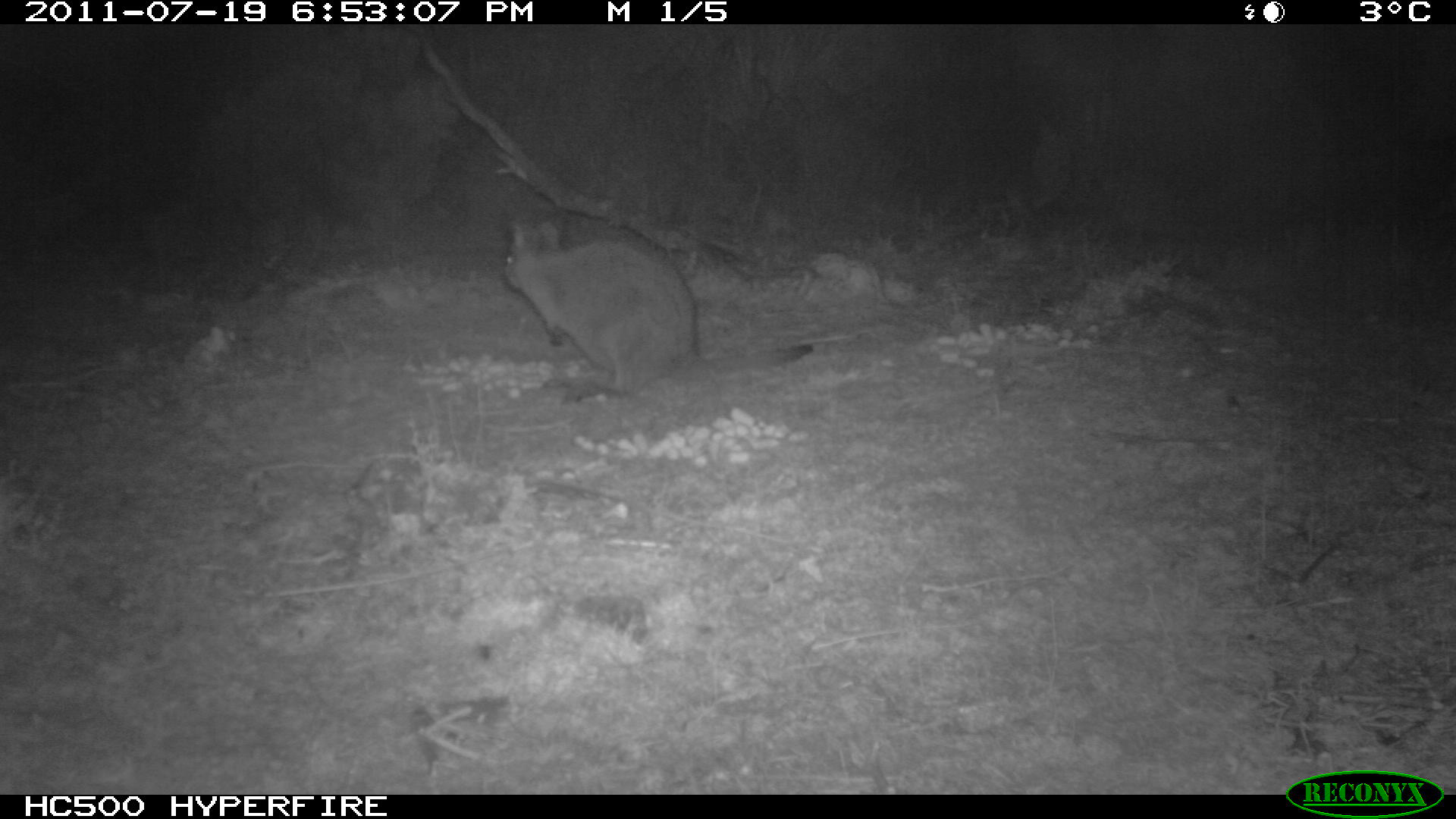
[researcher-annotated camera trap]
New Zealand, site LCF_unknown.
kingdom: Animalia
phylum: Chordata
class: Mammalia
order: Diprotodontia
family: Macropodidae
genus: Notamacropus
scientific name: Notamacropus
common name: wallaby